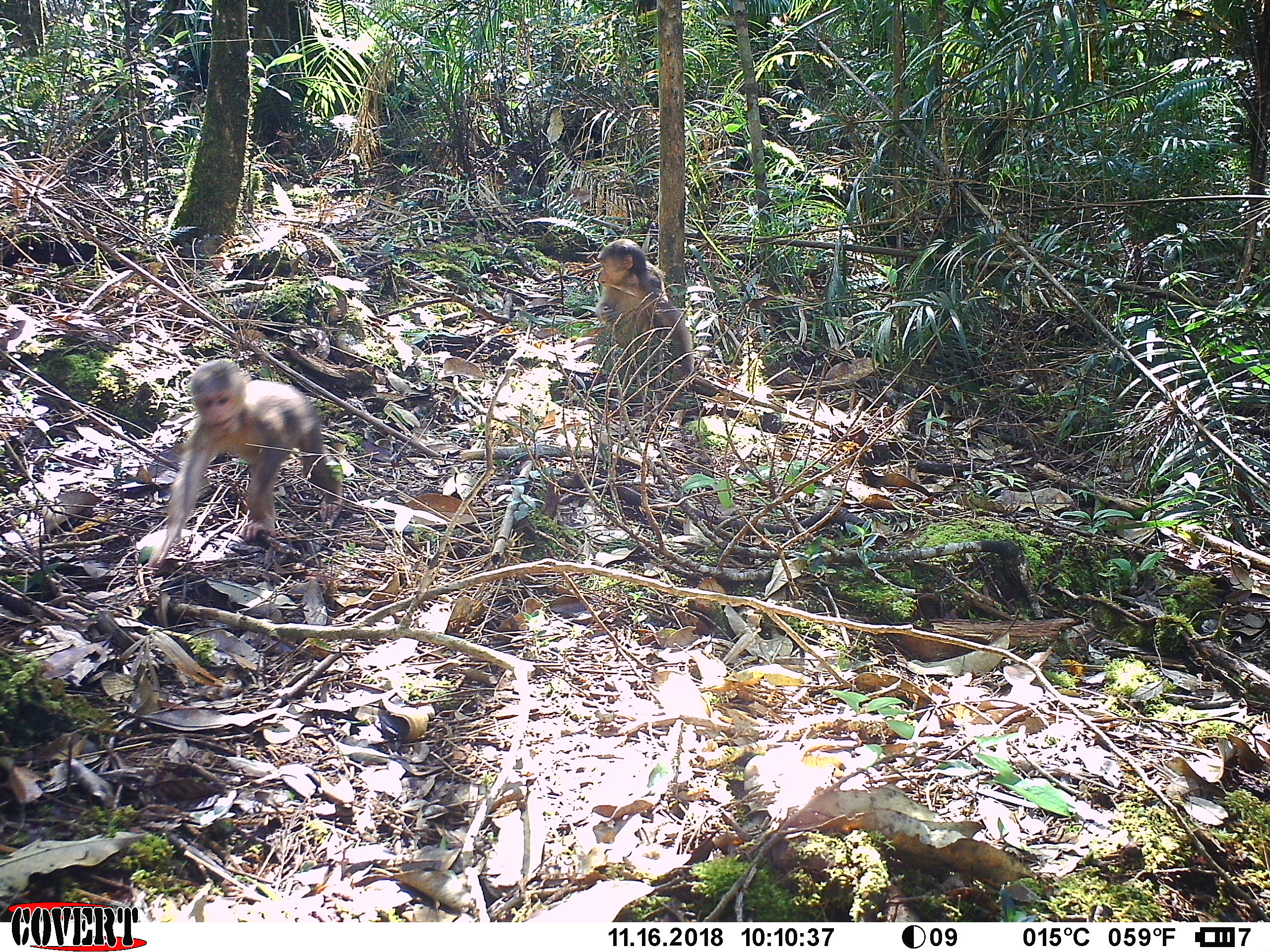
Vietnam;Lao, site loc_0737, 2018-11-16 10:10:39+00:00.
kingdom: Animalia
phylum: Chordata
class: Mammalia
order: Primates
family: Cercopithecidae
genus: Macaca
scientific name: Macaca arctoides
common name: stump-tailed macaque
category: stump tailed macaque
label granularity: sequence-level